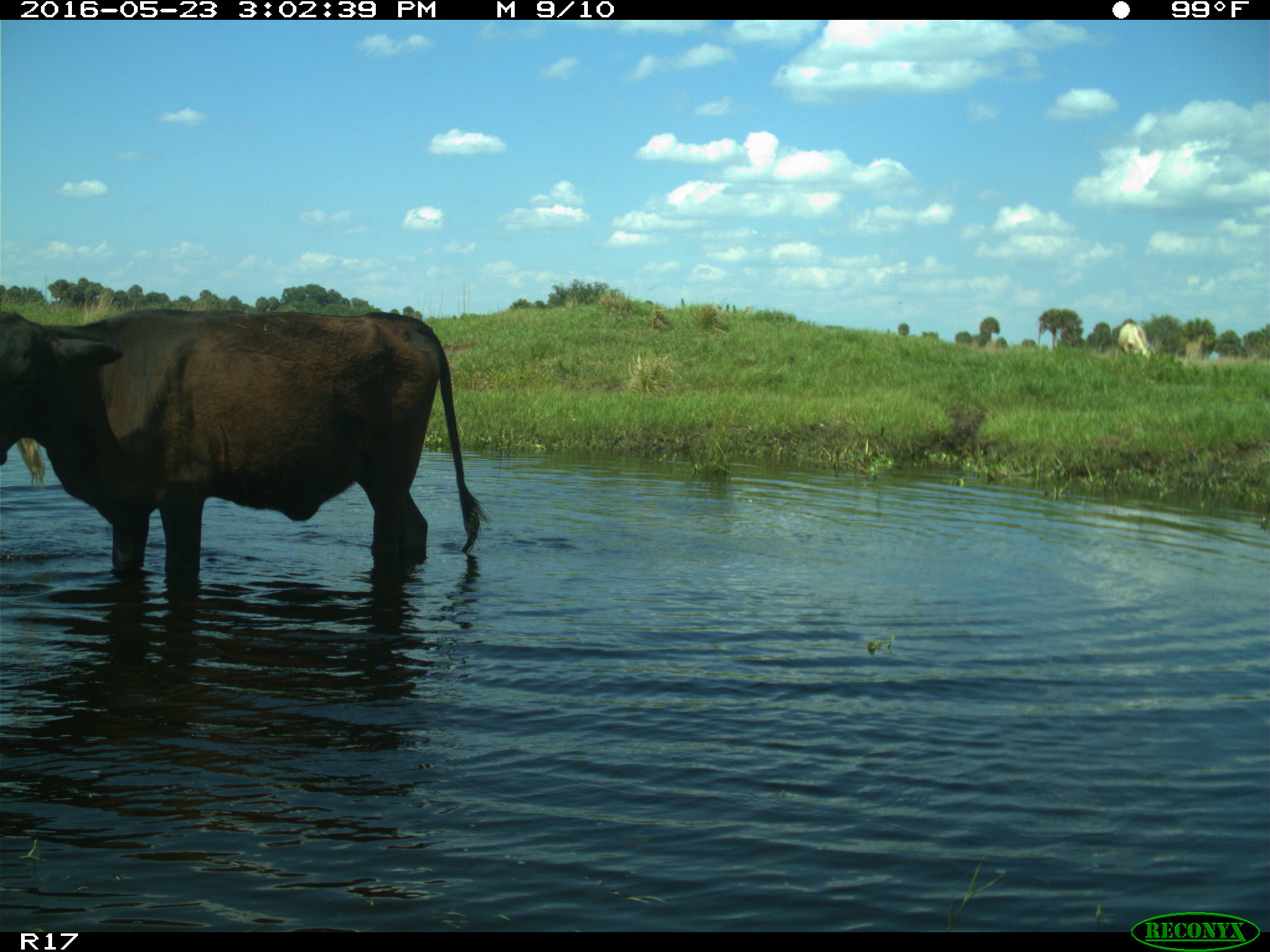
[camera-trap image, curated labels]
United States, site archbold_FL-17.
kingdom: Animalia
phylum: Chordata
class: Mammalia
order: Artiodactyla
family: Bovidae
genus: Bos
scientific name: Bos taurus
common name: domestic cow